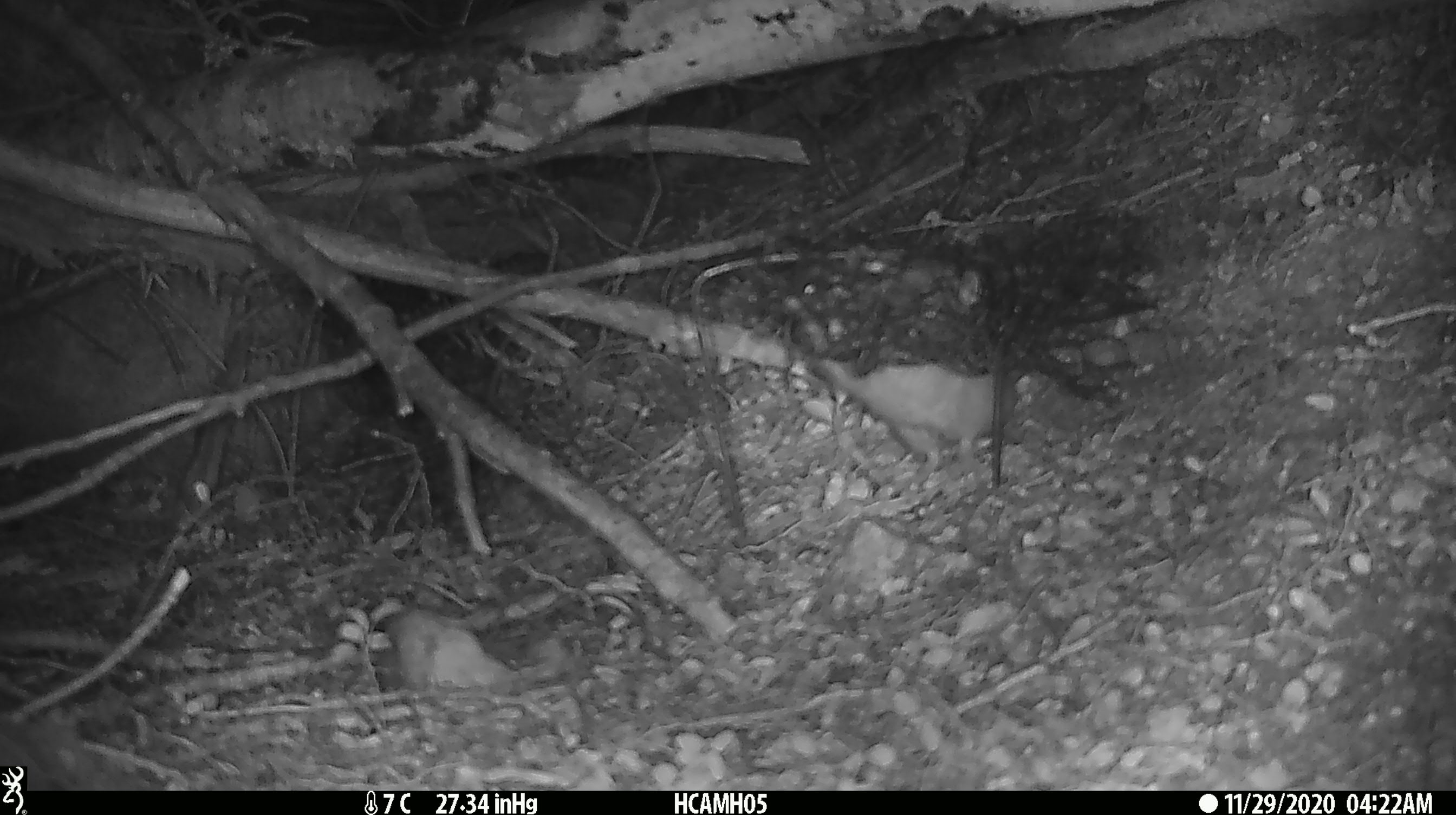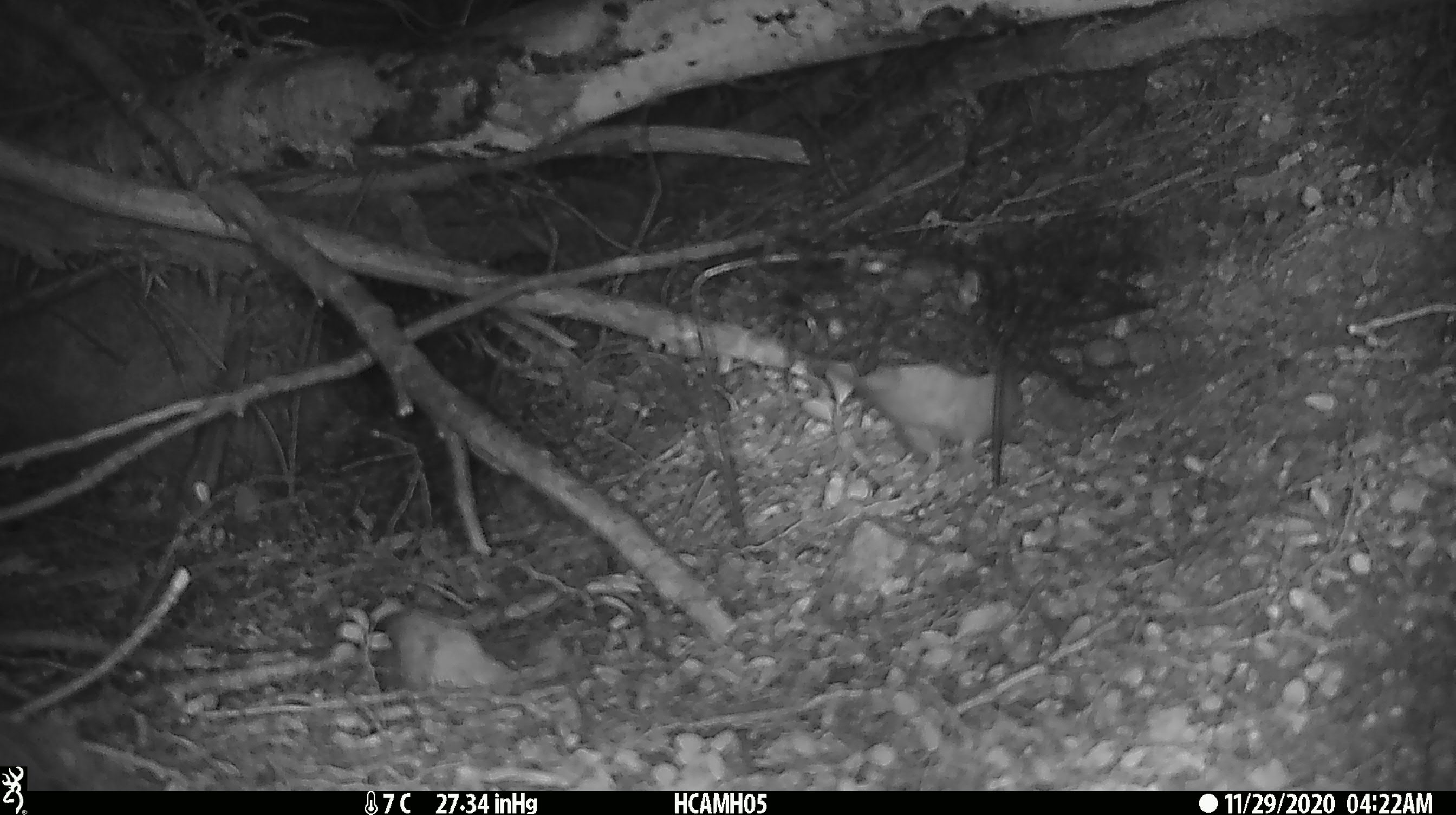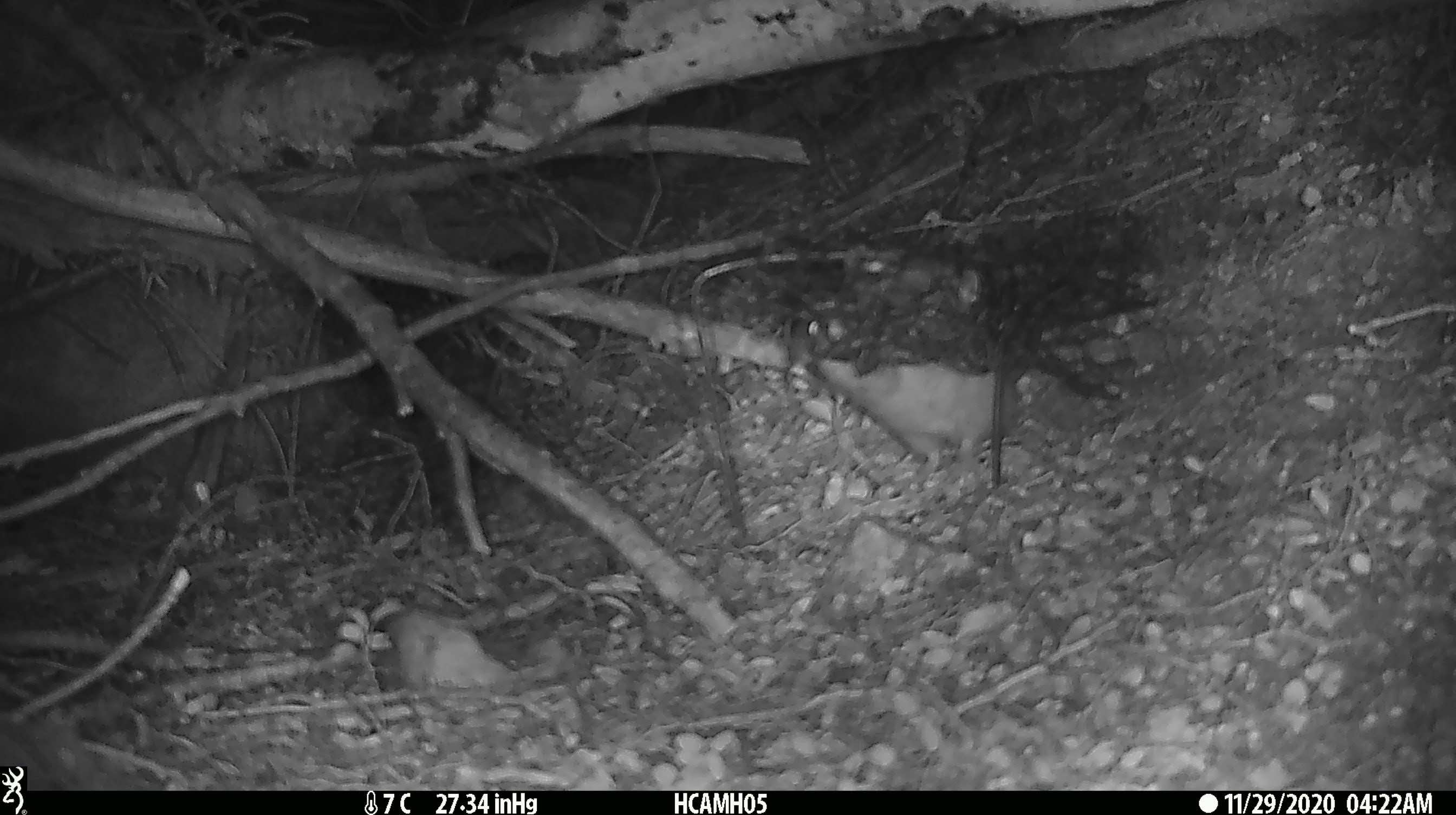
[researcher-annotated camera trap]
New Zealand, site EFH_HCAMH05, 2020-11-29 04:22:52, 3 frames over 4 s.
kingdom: Animalia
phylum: Chordata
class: Mammalia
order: Rodentia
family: Muridae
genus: Rattus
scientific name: Rattus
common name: rat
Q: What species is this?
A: Rat (Rattus).